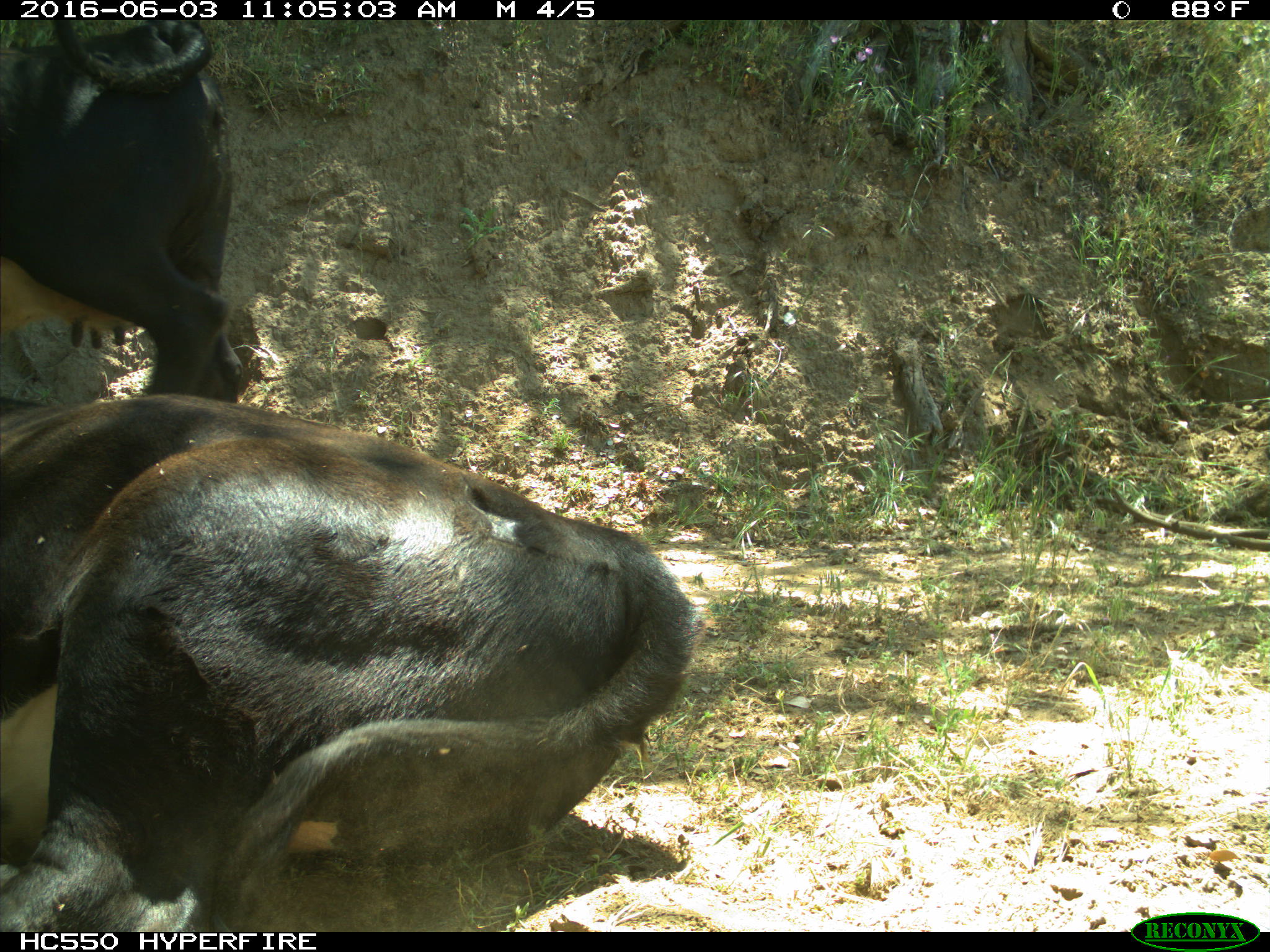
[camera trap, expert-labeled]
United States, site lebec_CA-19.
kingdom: Animalia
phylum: Chordata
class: Mammalia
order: Artiodactyla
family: Bovidae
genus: Bos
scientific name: Bos taurus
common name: domestic cow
Bos taurus (domestic cow).